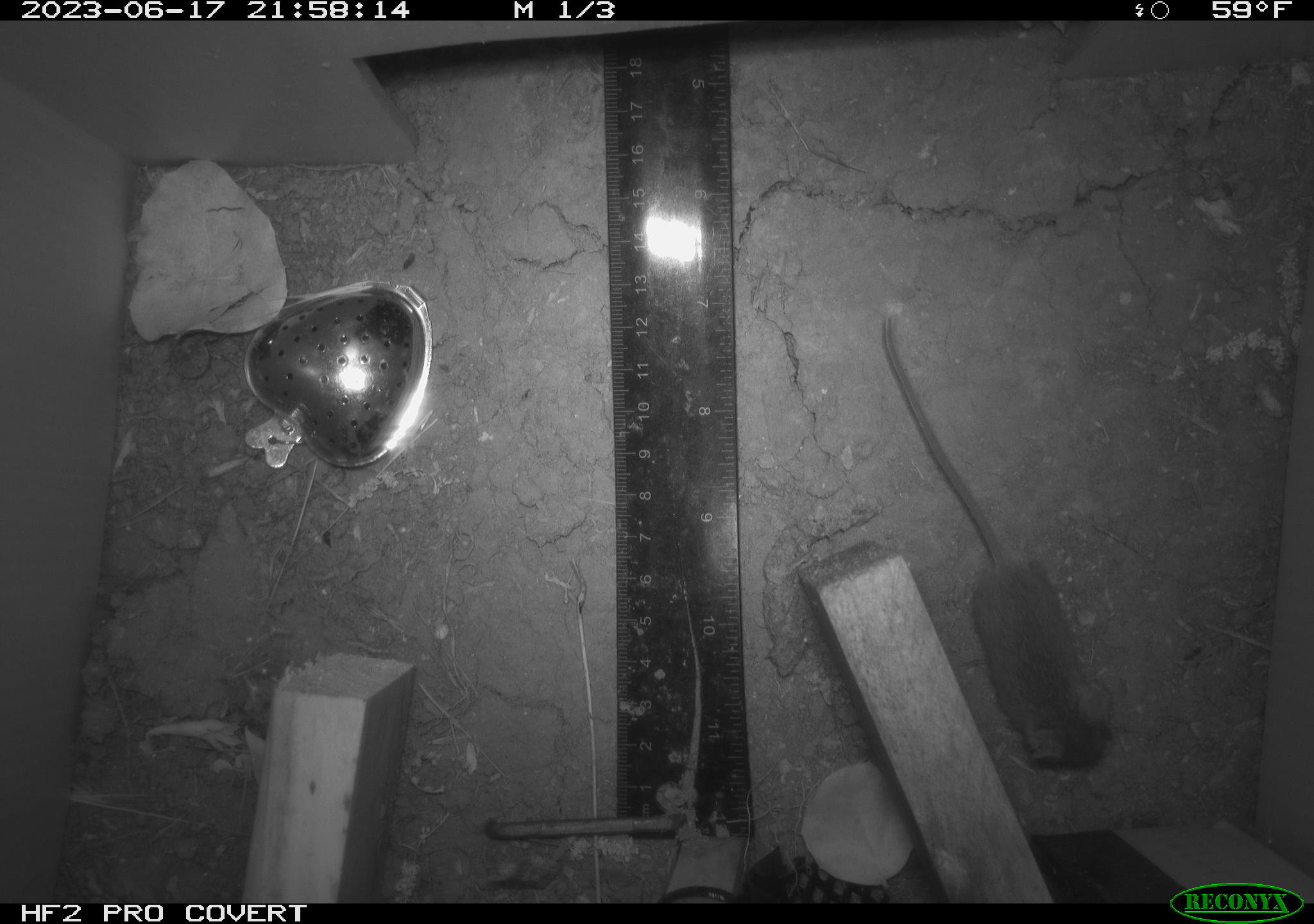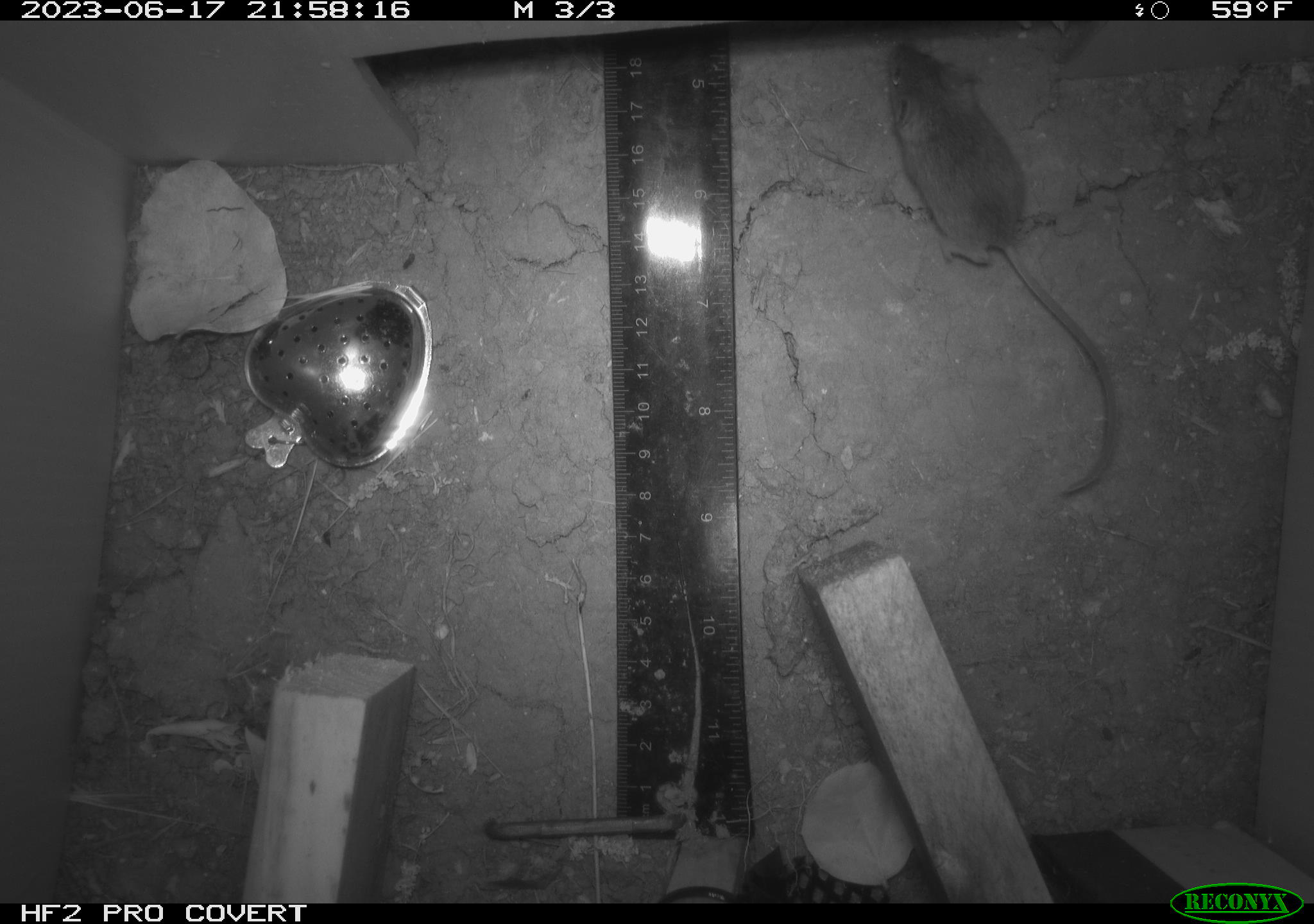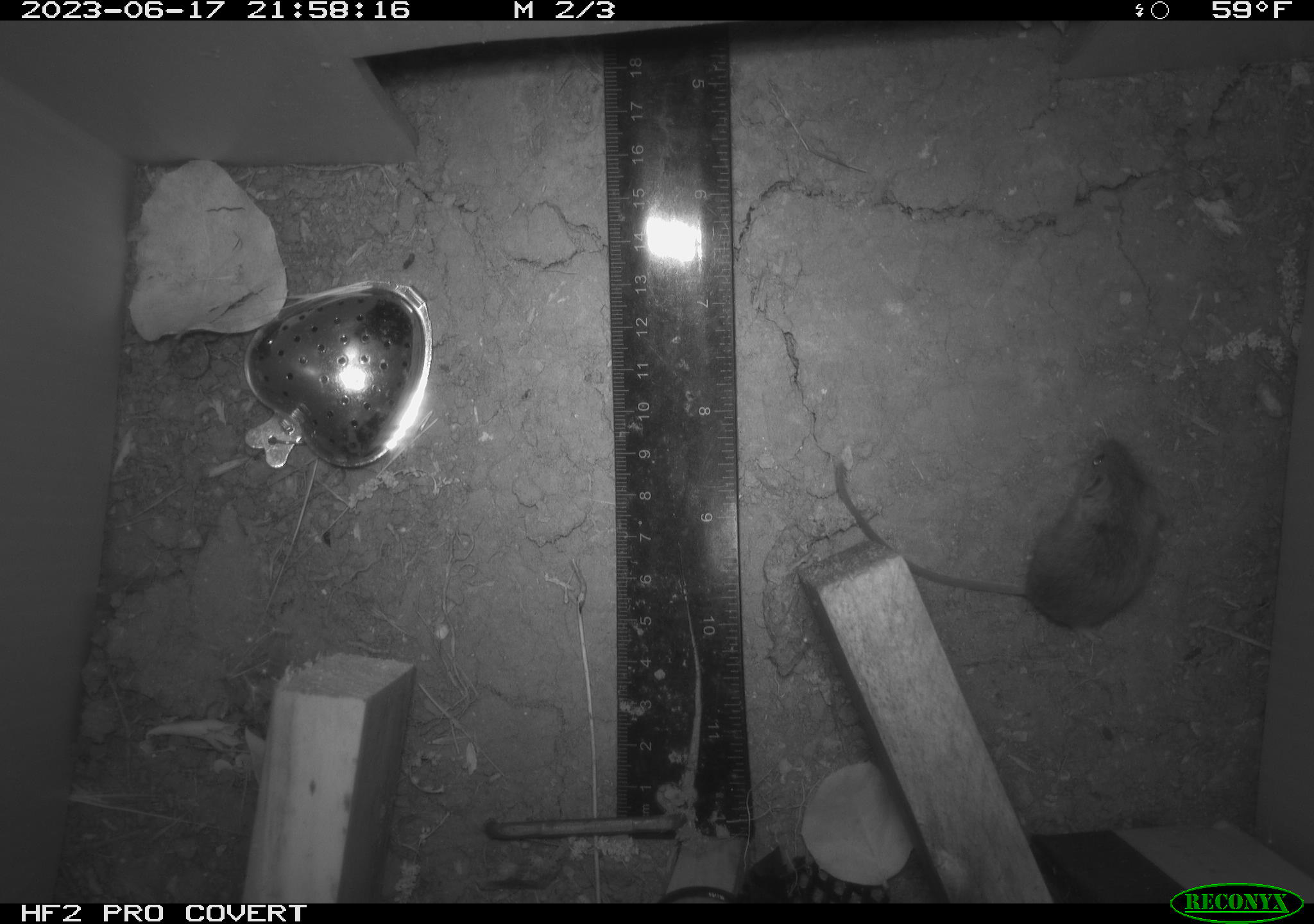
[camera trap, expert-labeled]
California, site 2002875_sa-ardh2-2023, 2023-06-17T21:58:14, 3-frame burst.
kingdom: Animalia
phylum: Chordata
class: Mammalia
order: Rodentia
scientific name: Rodentia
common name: mouse species